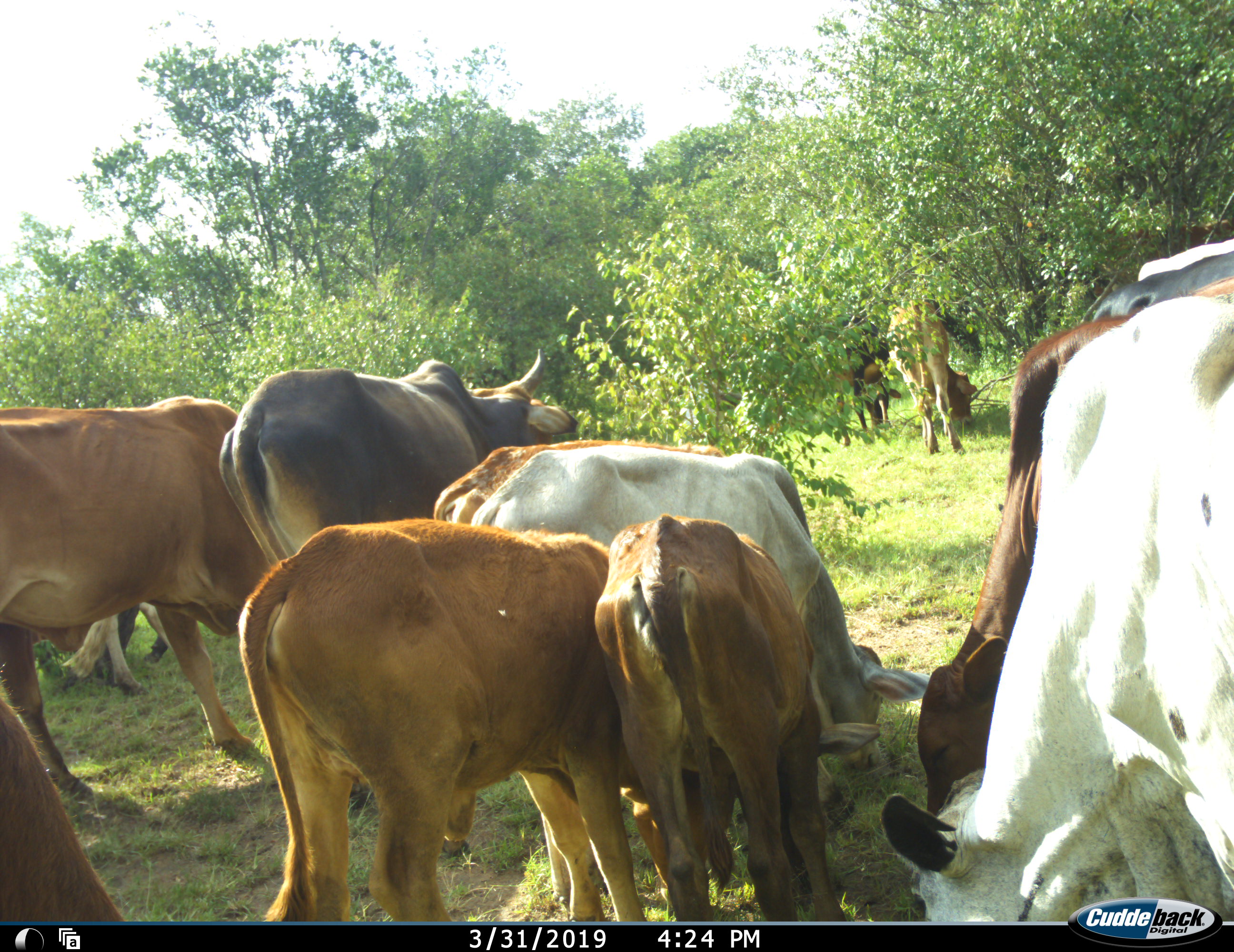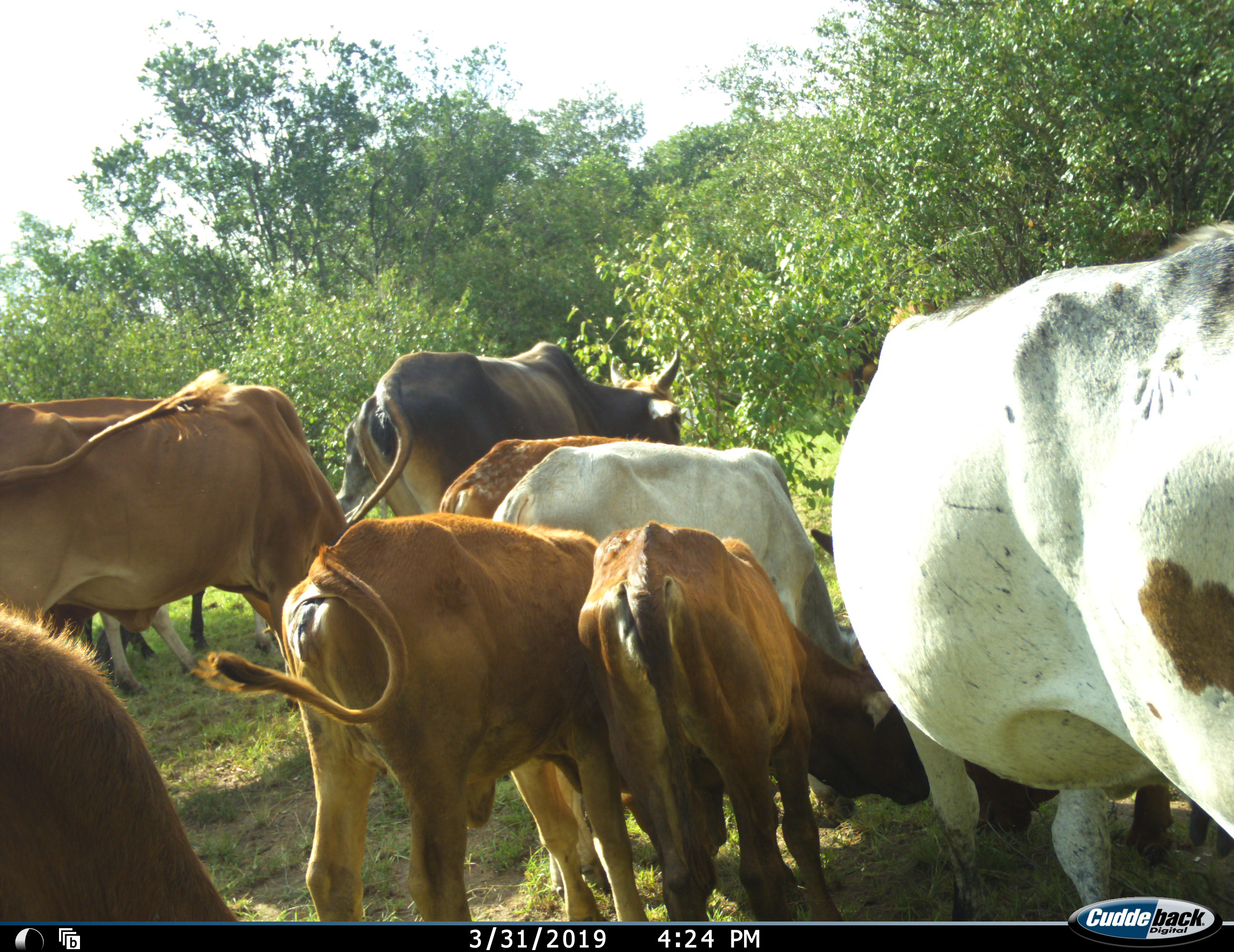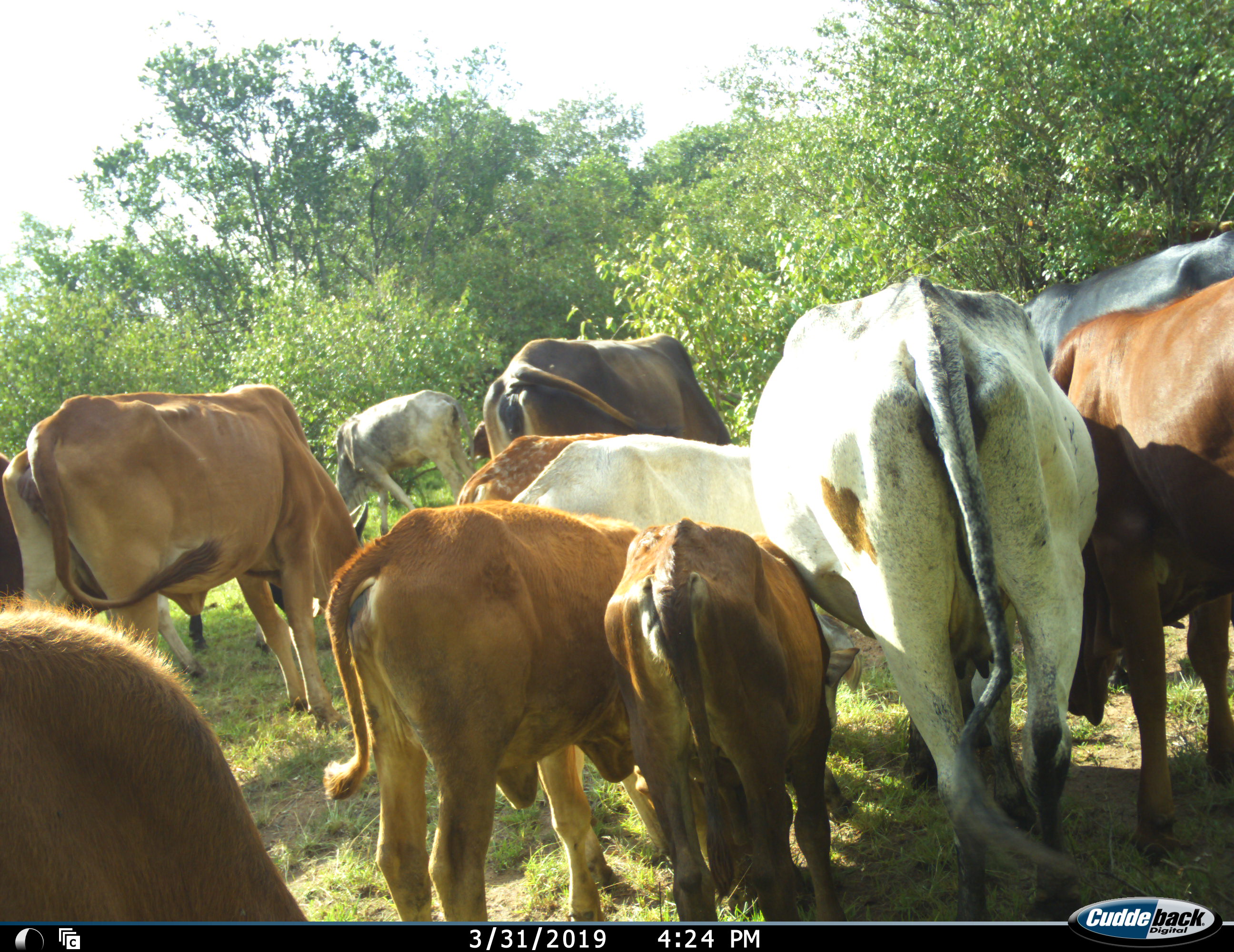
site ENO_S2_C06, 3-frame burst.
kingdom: Animalia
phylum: Chordata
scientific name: Vertebrata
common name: domestic animal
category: domesticanimal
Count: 11-50.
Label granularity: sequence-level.